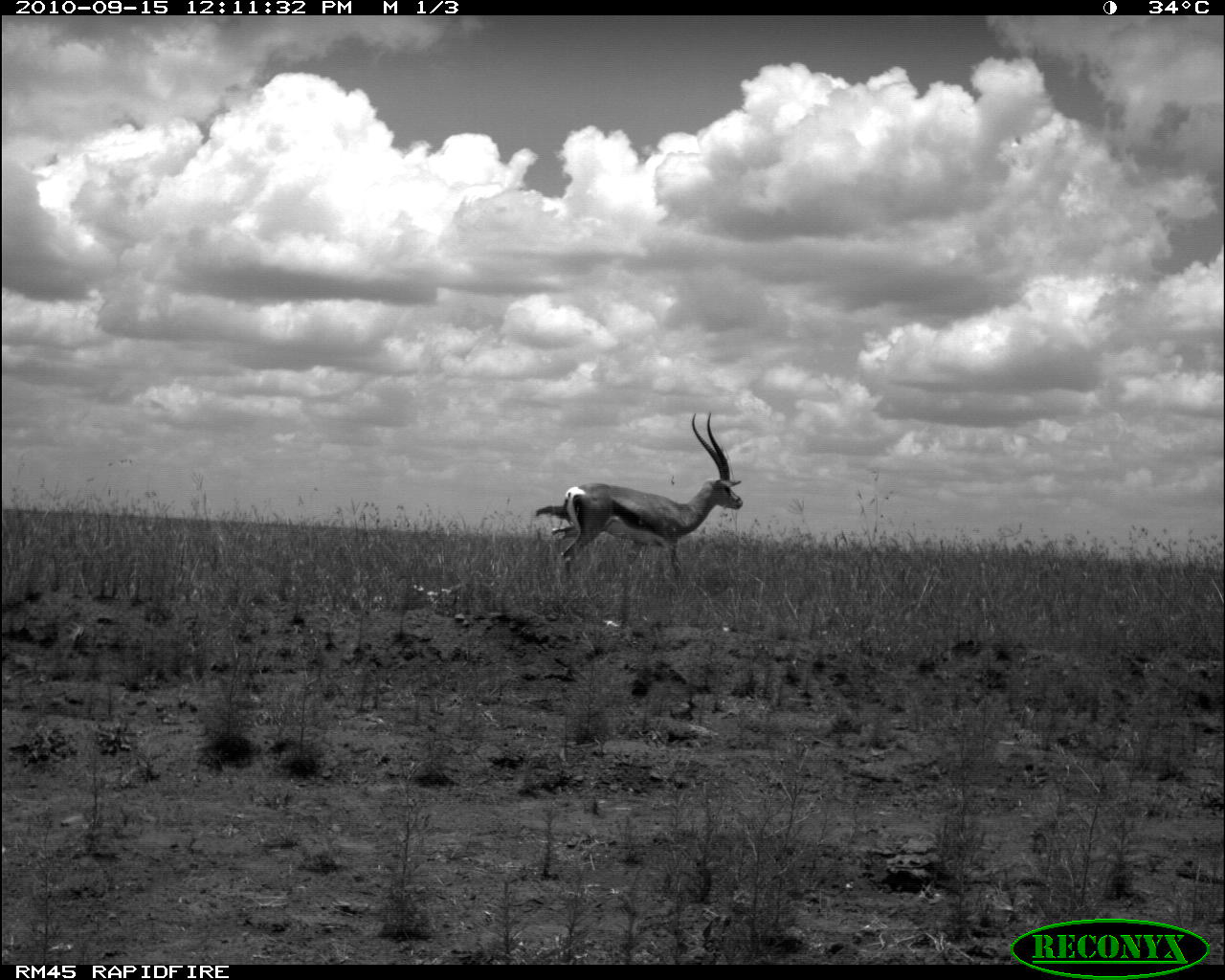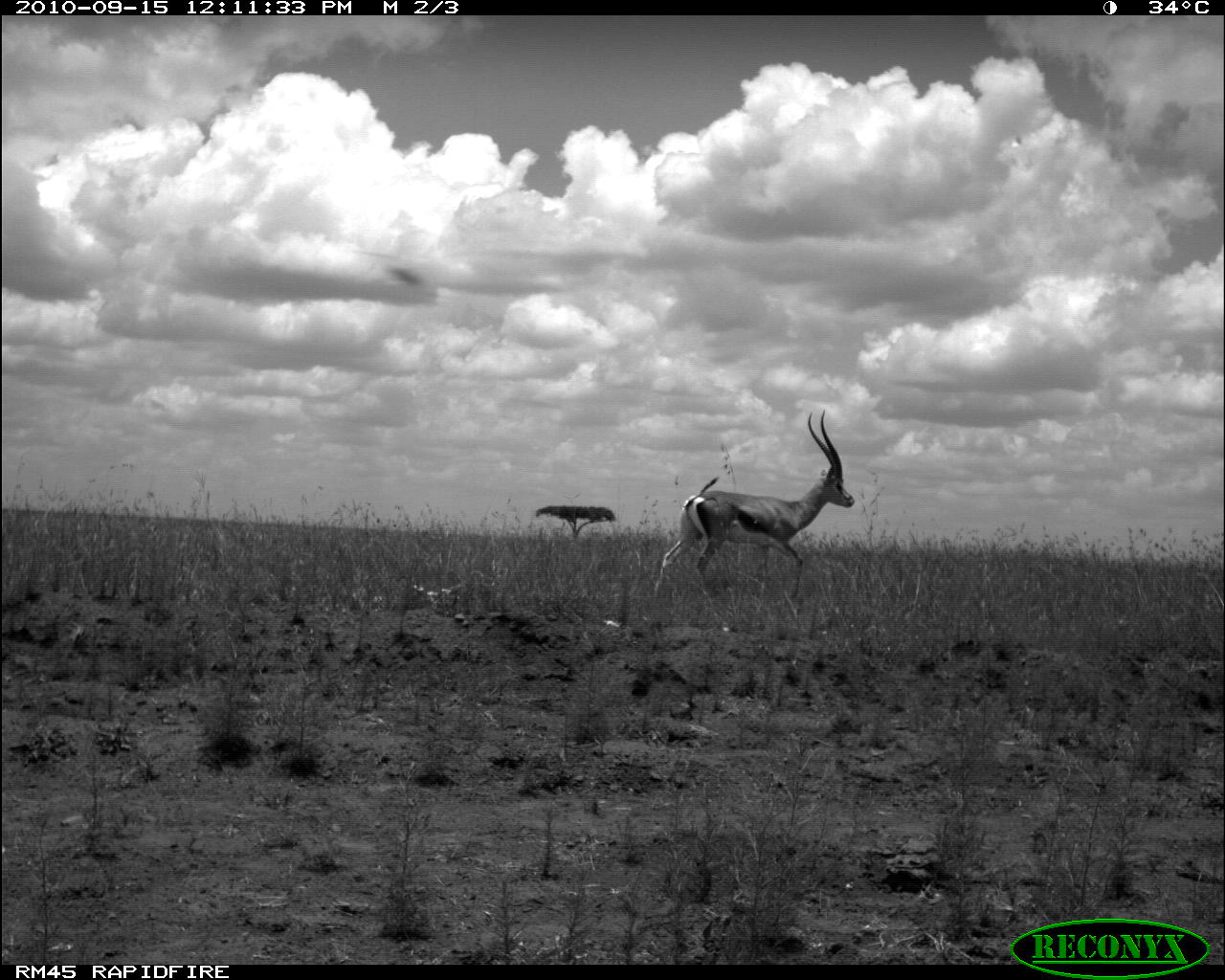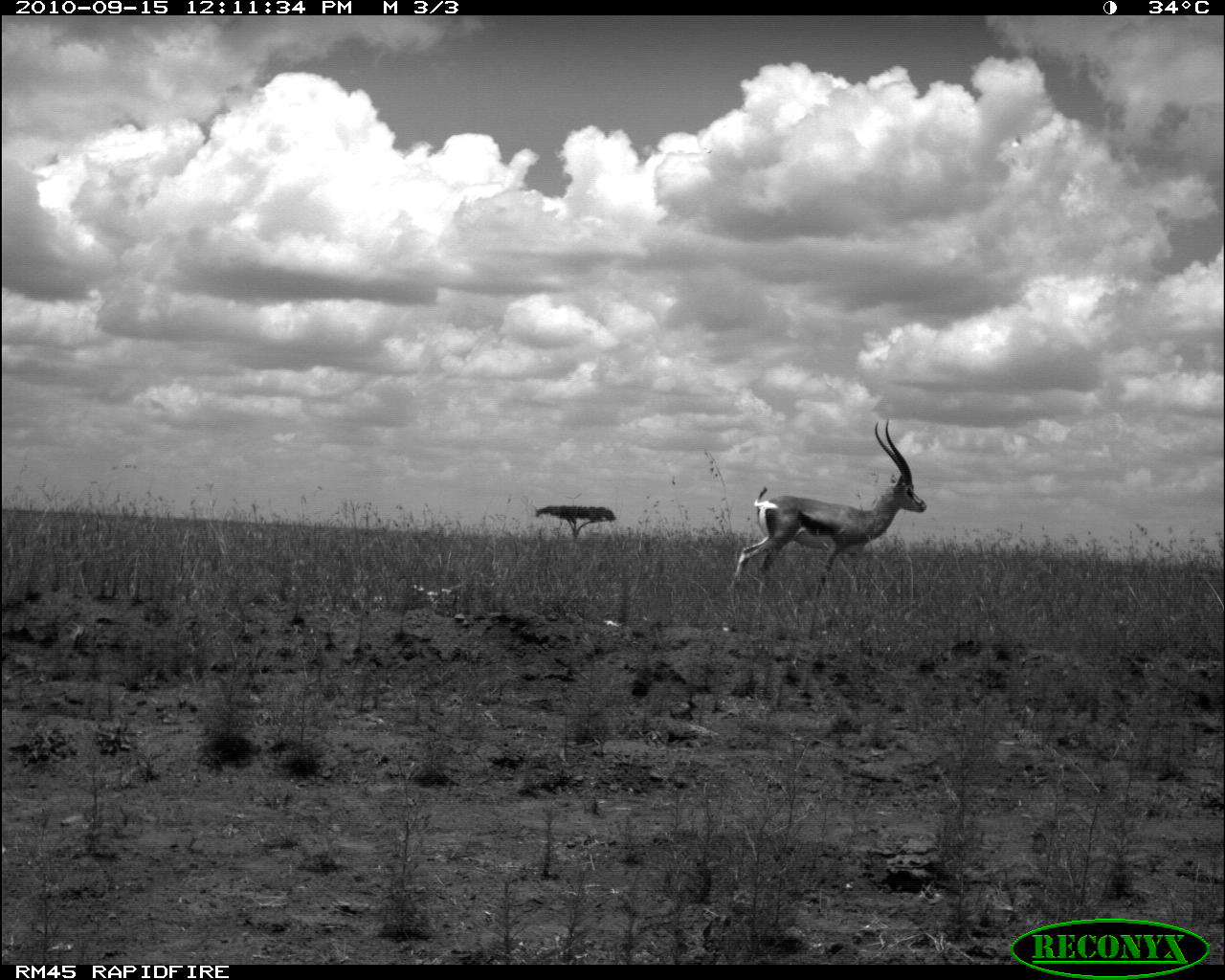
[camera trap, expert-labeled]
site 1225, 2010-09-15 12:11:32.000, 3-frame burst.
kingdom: Animalia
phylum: Chordata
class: Mammalia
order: Artiodactyla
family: Bovidae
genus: Nanger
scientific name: Nanger granti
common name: grant's gazelle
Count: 1.